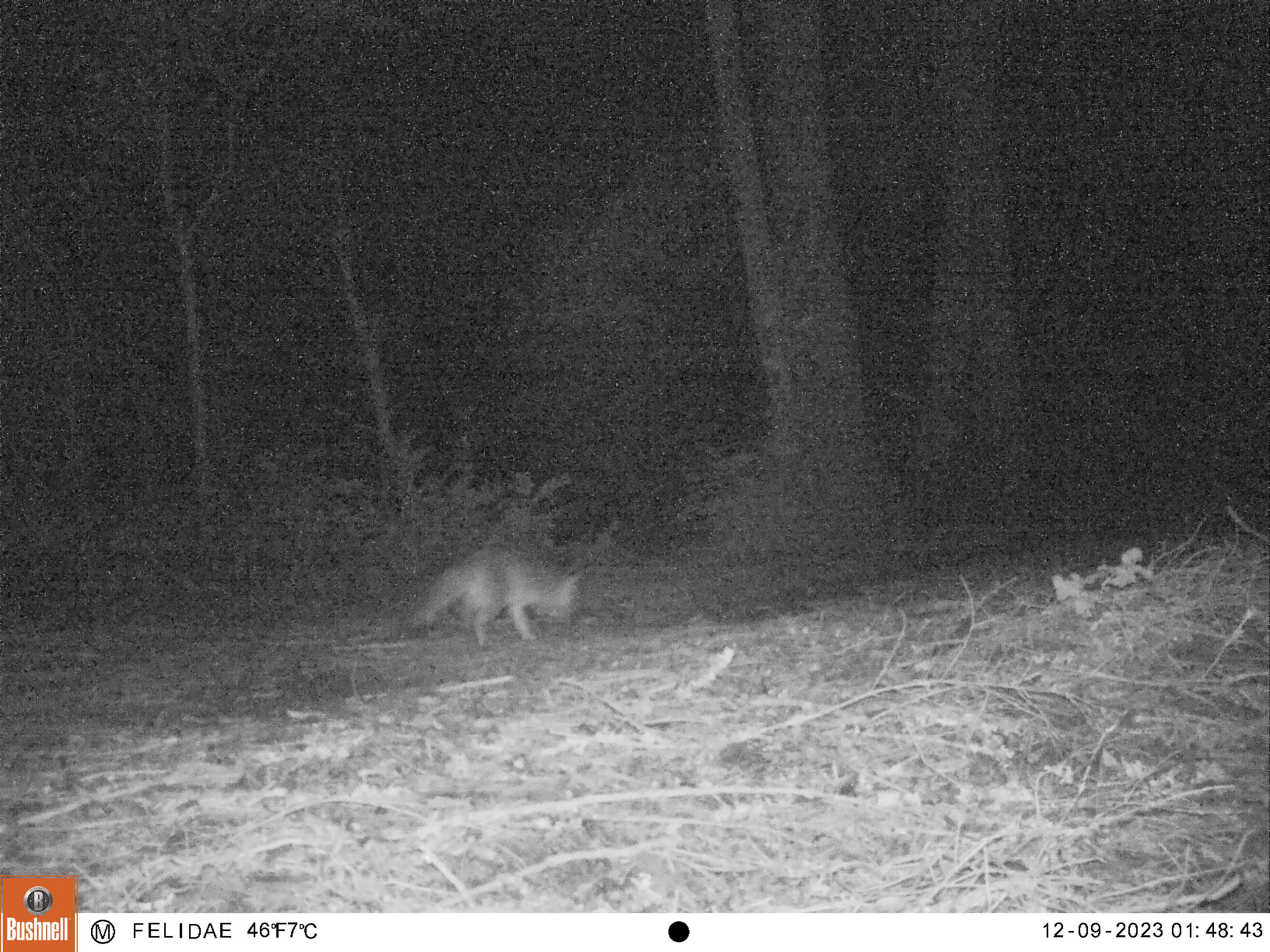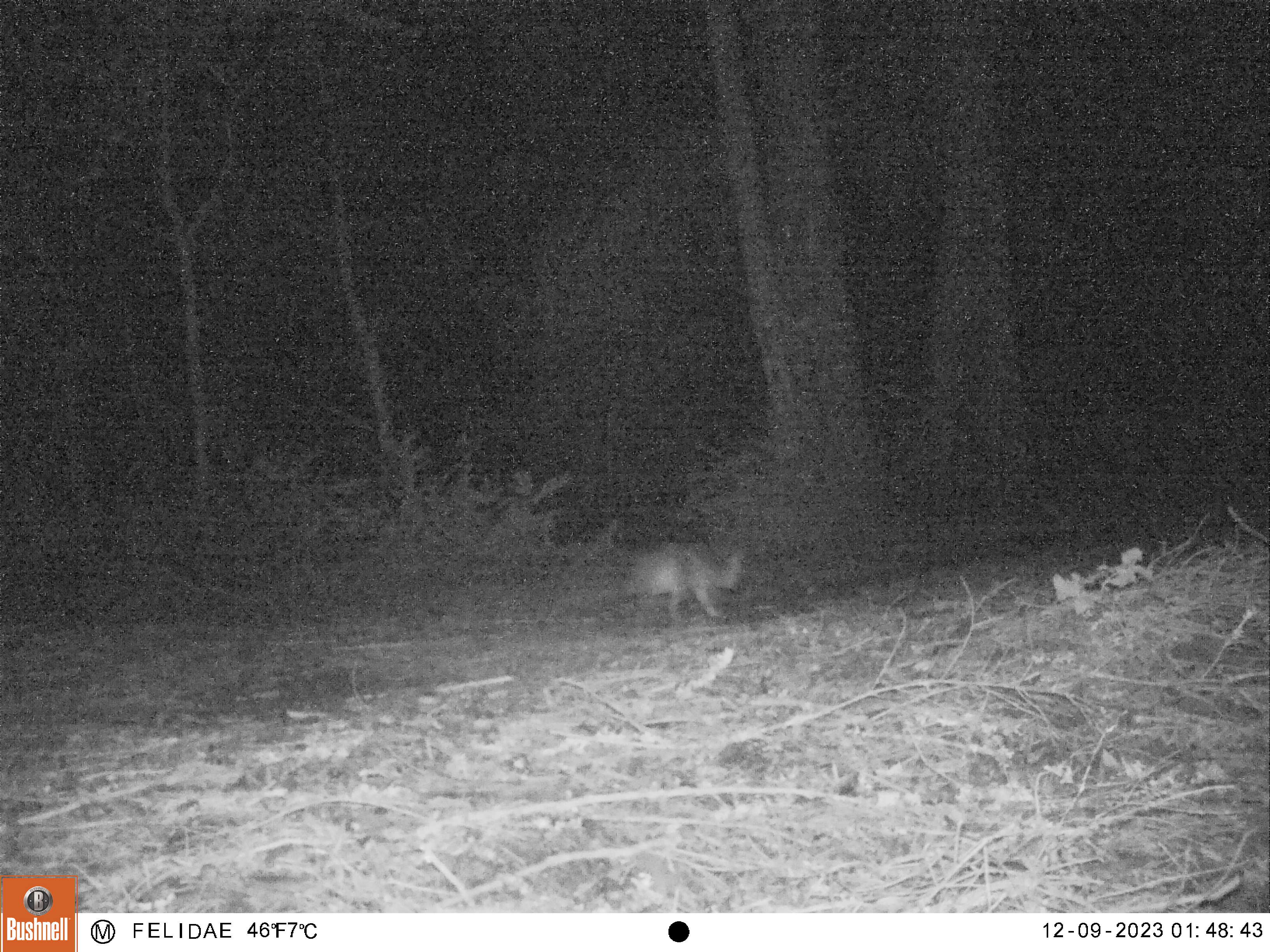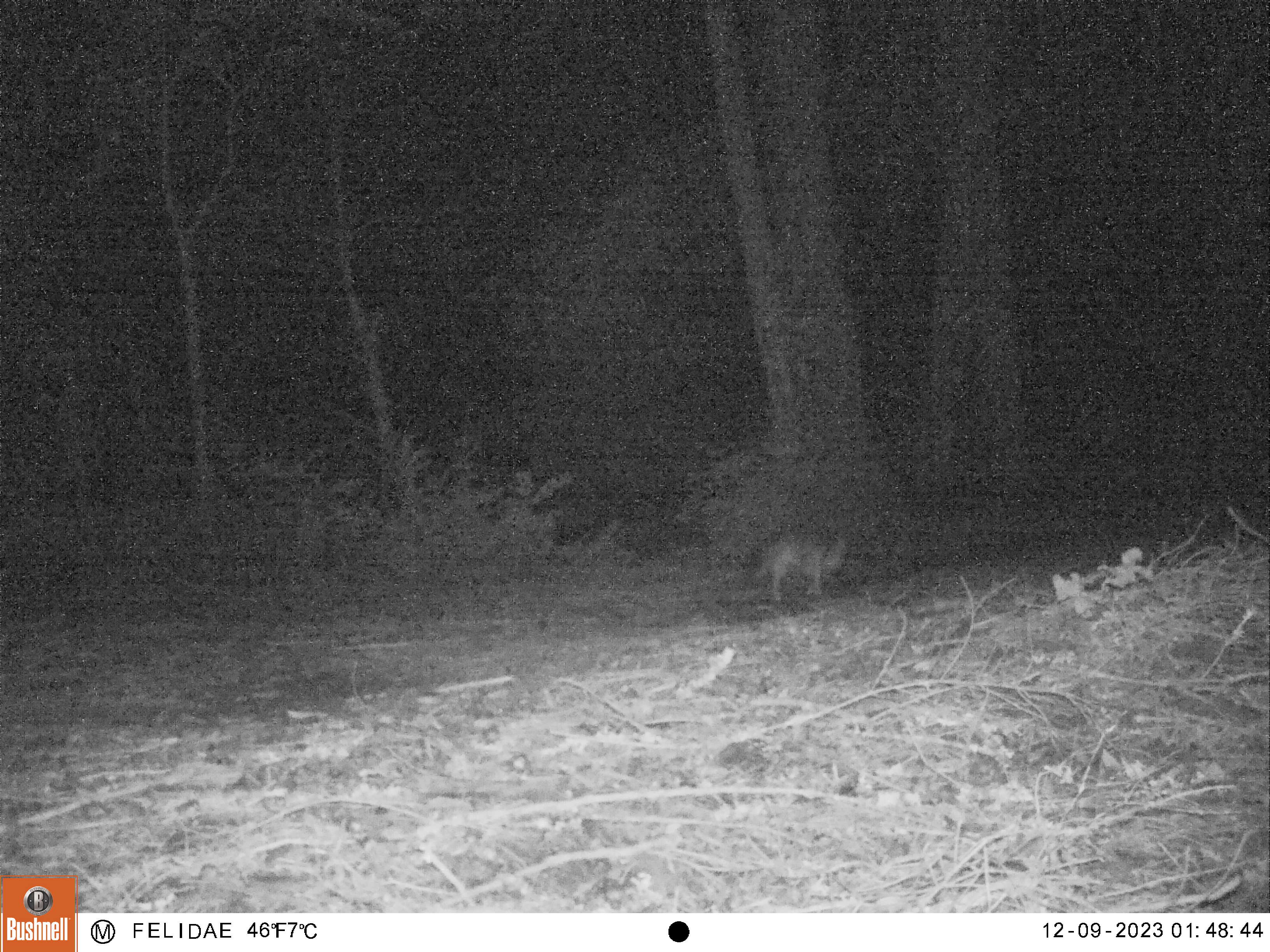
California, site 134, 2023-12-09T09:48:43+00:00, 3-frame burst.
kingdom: Animalia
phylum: Chordata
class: Mammalia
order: Carnivora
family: Canidae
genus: Urocyon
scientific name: Urocyon cinereoargenteus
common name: gray fox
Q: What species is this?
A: Gray fox (Urocyon cinereoargenteus).